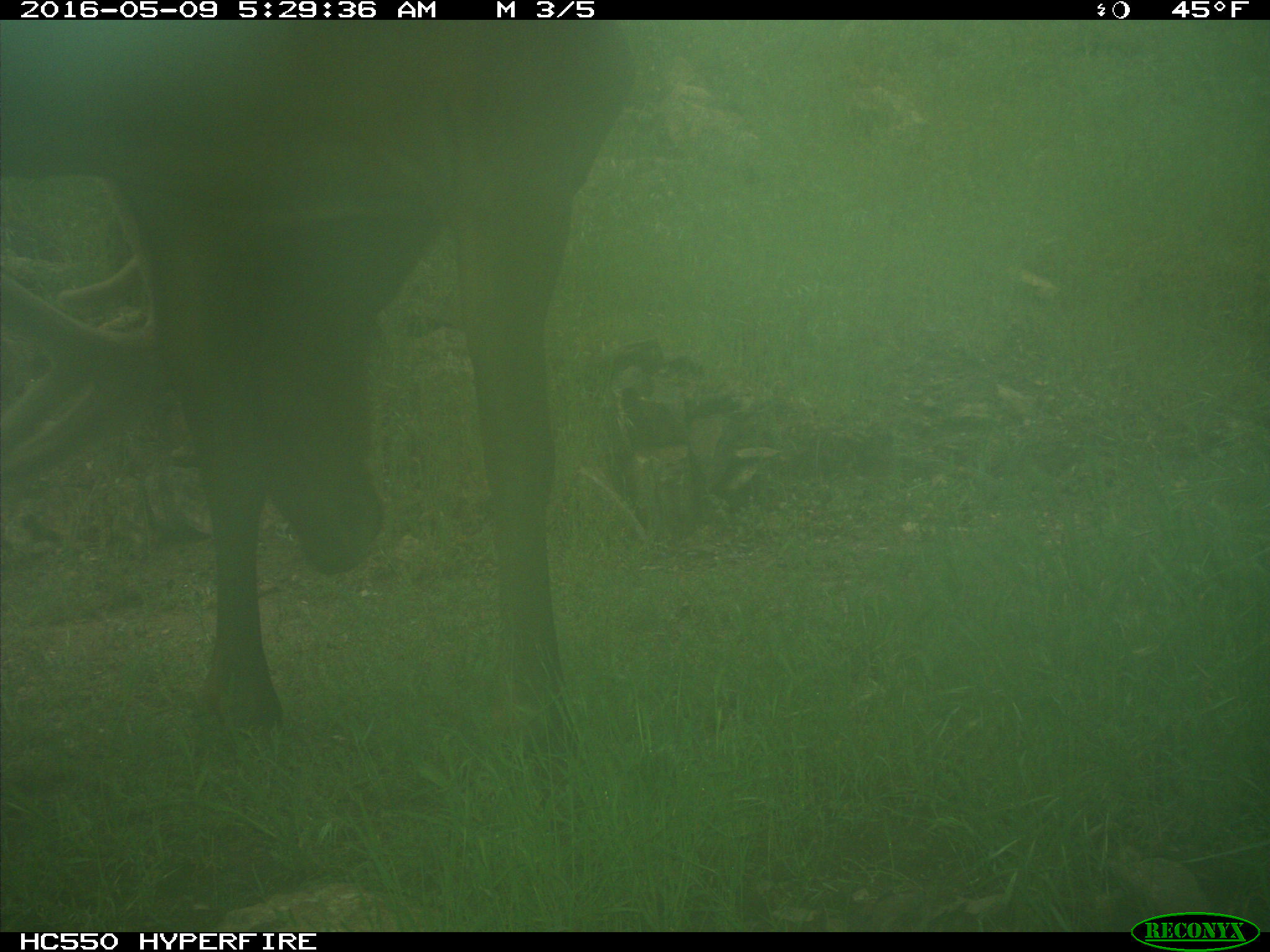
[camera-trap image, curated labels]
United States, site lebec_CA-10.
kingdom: Animalia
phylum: Chordata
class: Mammalia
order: Artiodactyla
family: Cervidae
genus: Cervus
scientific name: Cervus canadensis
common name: elk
Cervus canadensis (elk).